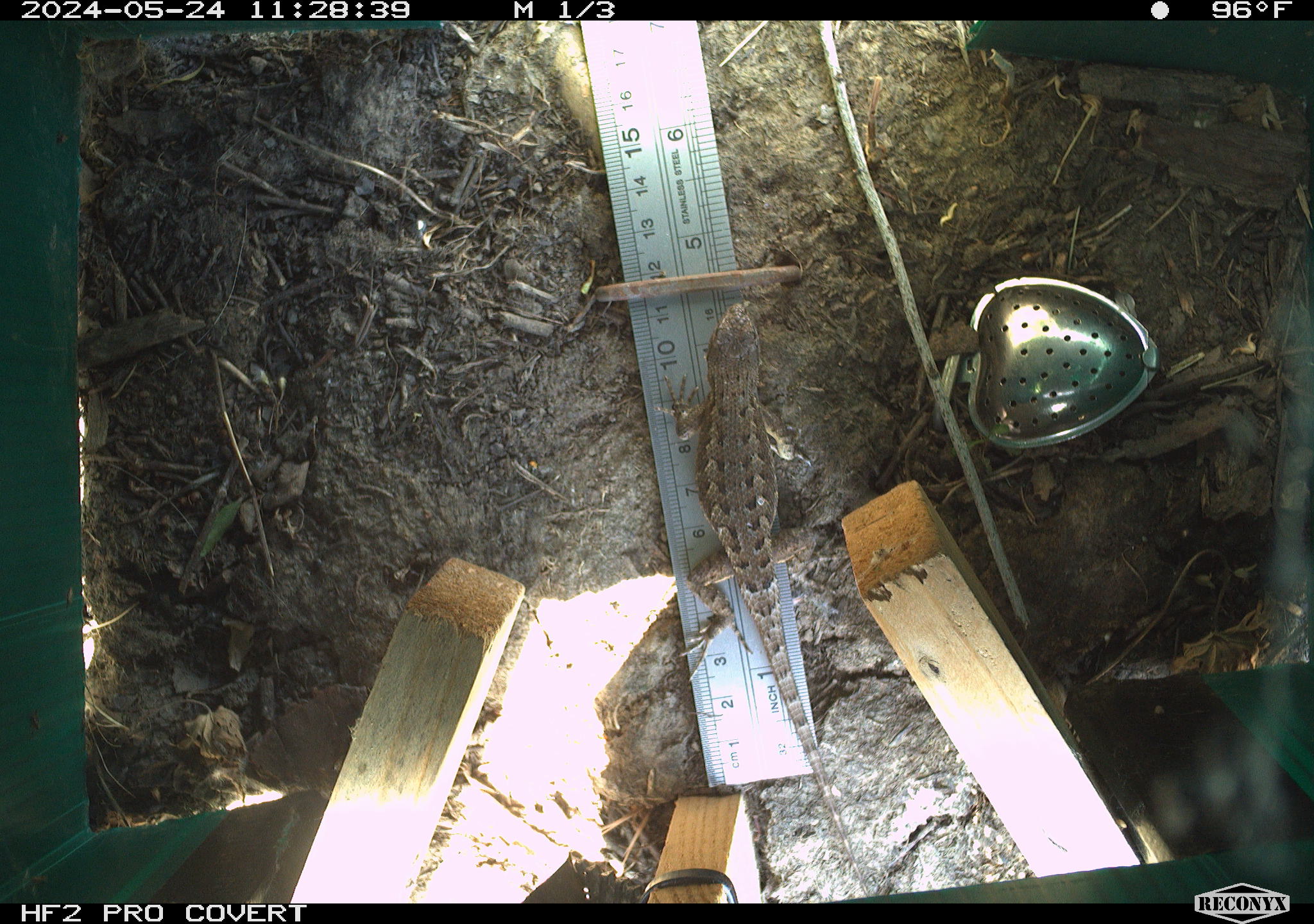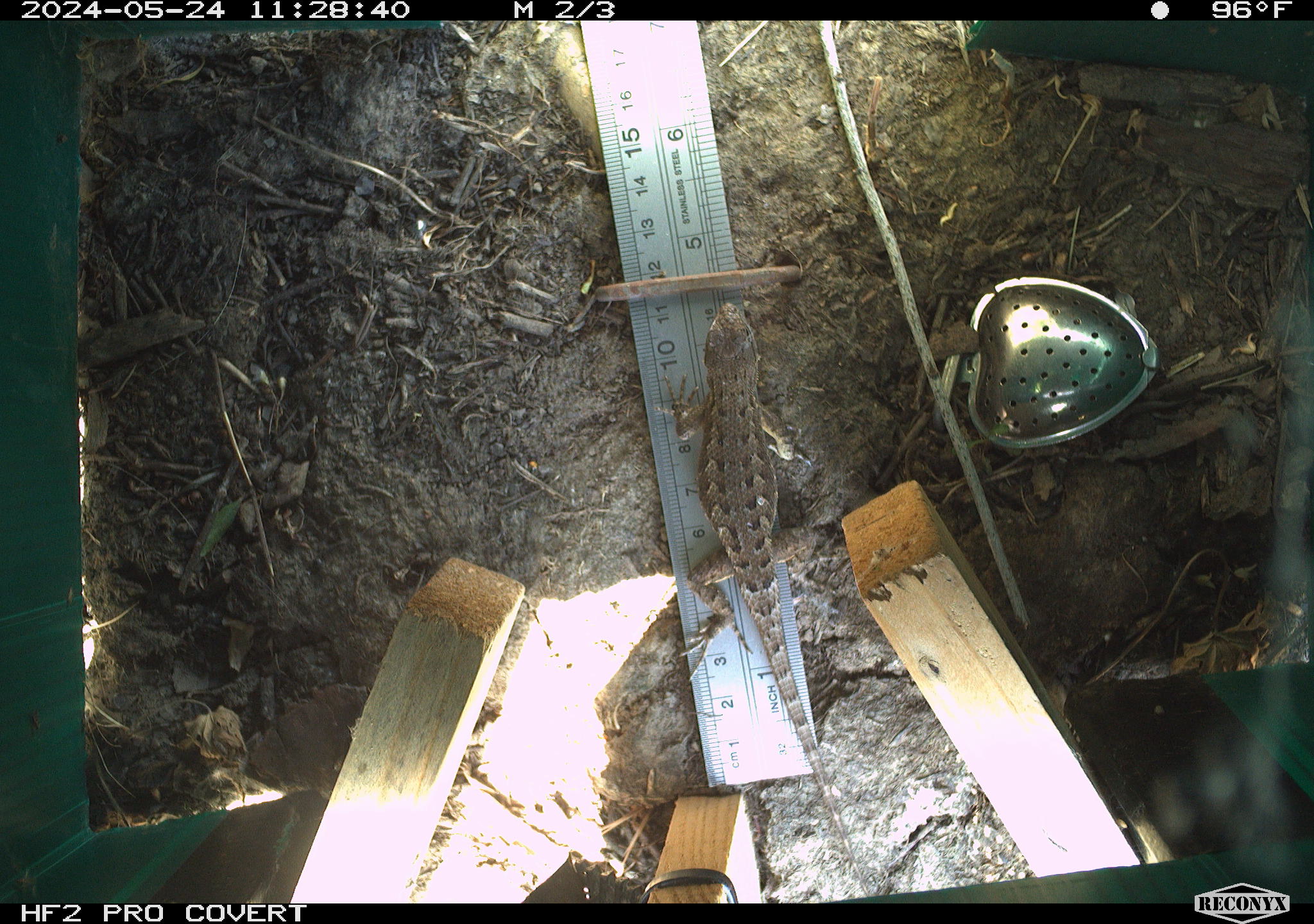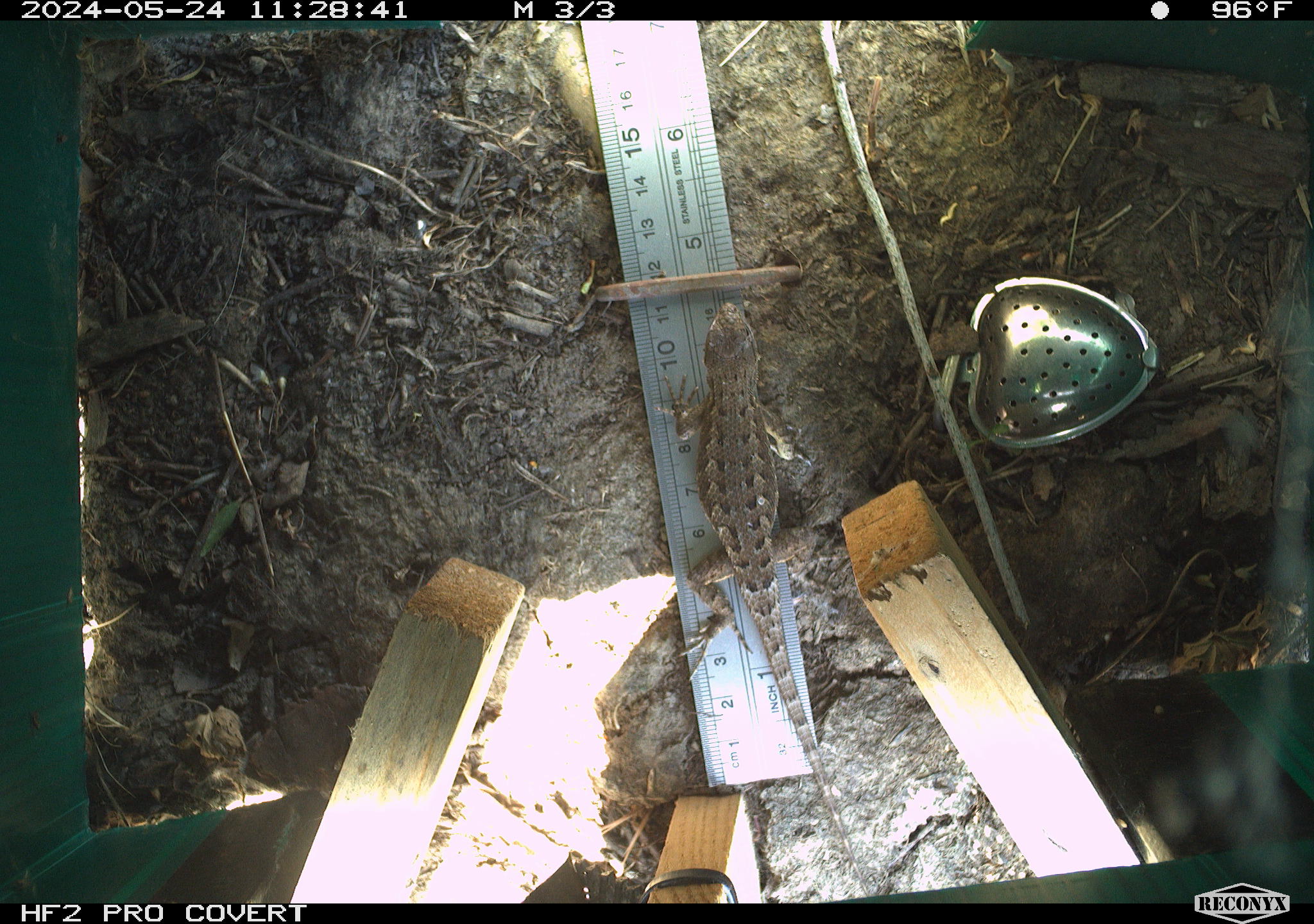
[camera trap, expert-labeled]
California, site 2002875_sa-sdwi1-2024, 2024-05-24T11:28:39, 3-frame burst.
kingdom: Animalia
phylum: Chordata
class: Reptilia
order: Squamata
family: Phrynosomatidae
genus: Sceloporus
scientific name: Sceloporus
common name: spiny lizards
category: sceloporus species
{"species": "sceloporus species (spiny lizards) (Sceloporus)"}